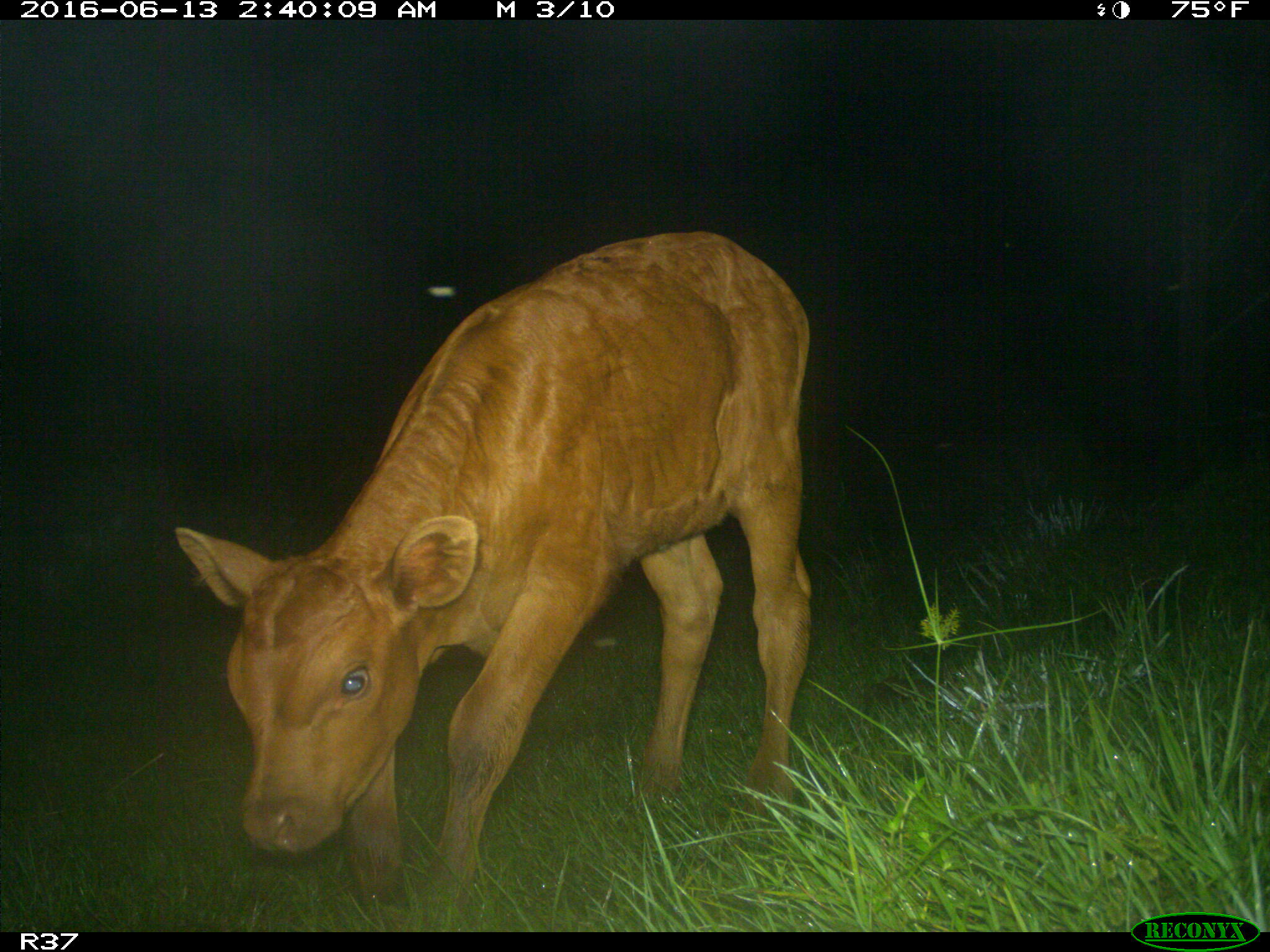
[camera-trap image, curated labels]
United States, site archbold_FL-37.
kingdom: Animalia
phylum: Chordata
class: Mammalia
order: Artiodactyla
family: Bovidae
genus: Bos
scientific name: Bos taurus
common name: domestic cow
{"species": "Bos taurus (domestic cow)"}